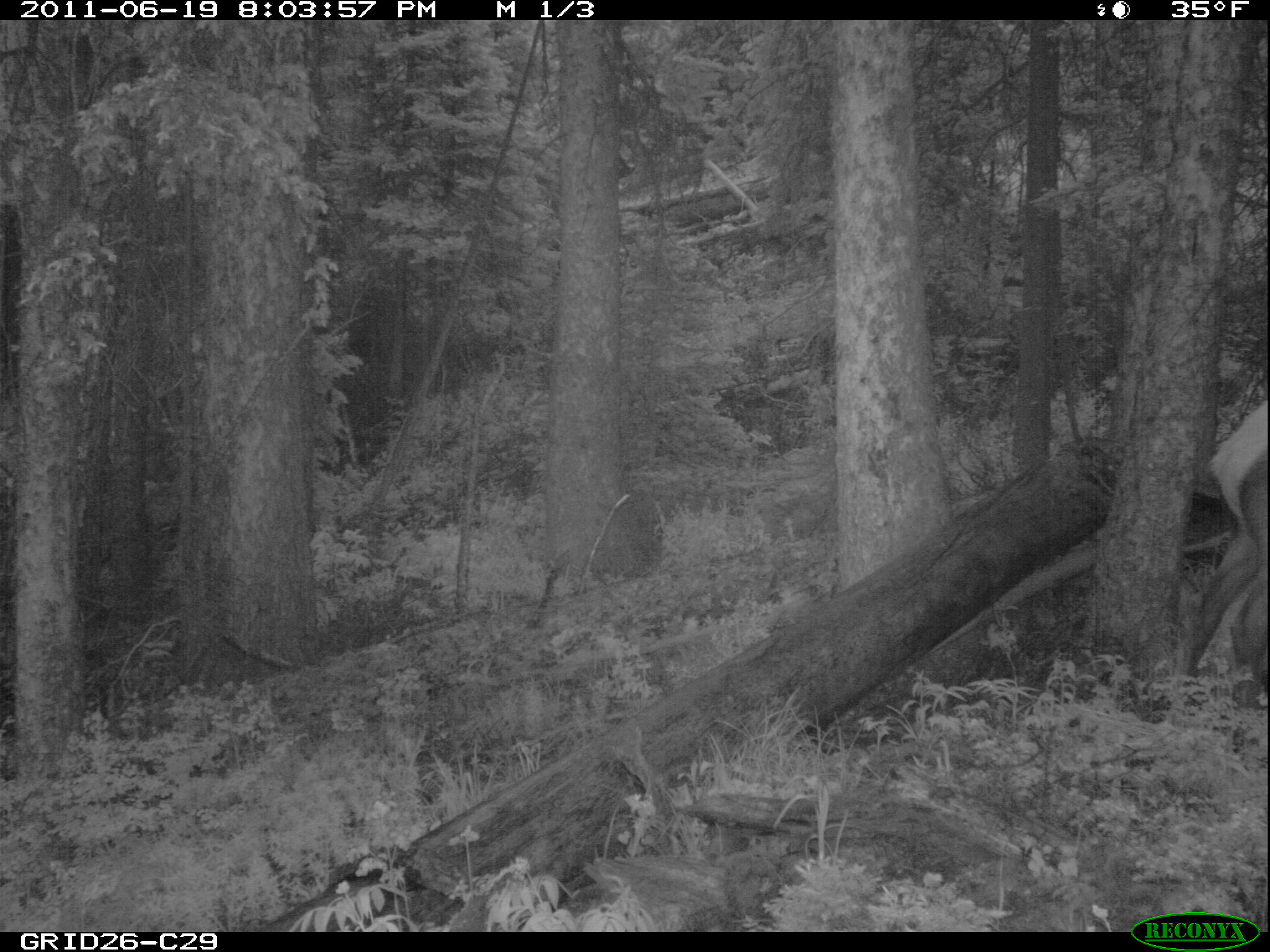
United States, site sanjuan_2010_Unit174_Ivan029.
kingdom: Animalia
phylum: Chordata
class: Mammalia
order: Artiodactyla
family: Cervidae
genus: Cervus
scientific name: Cervus elaphus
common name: red deer